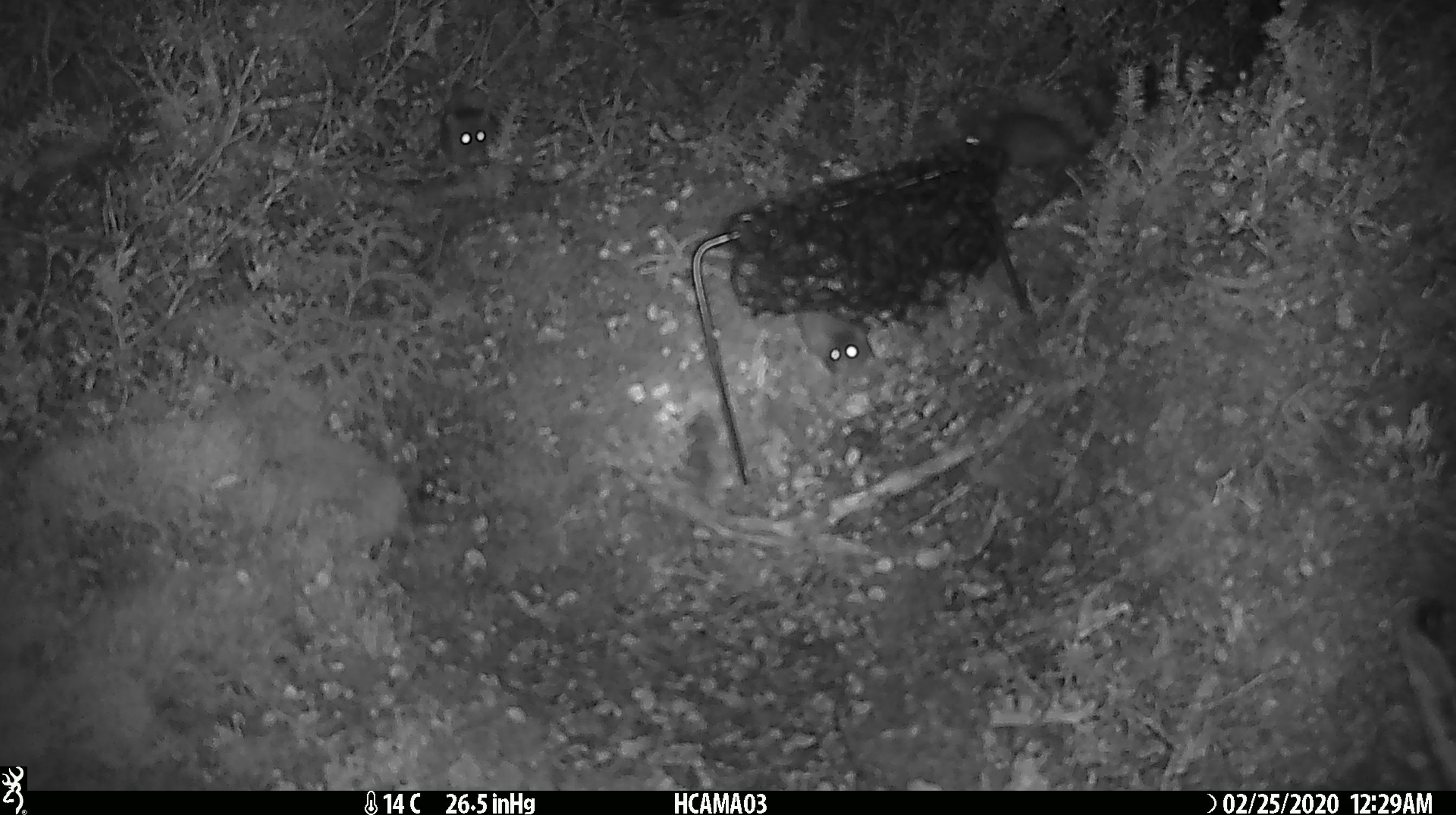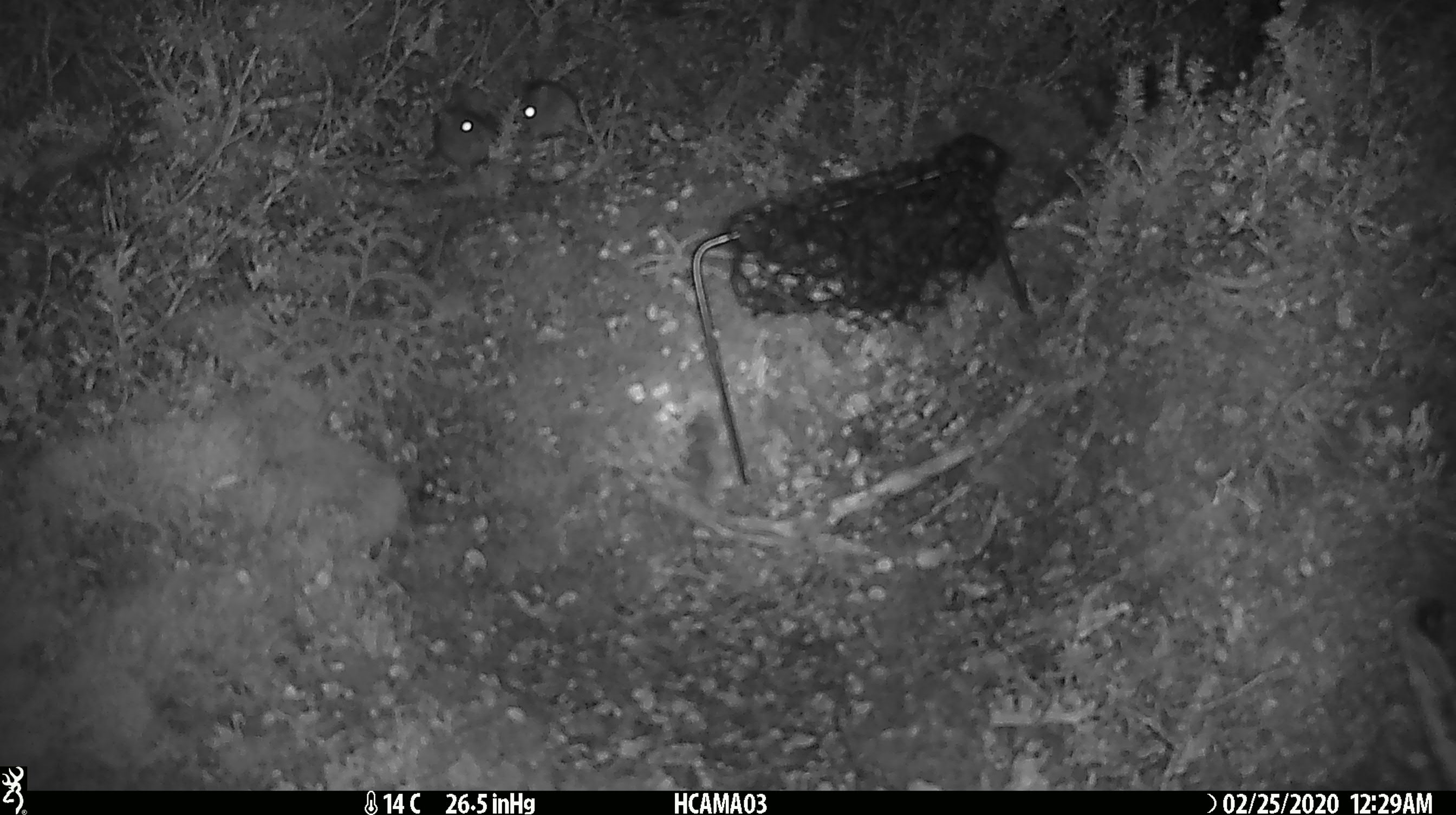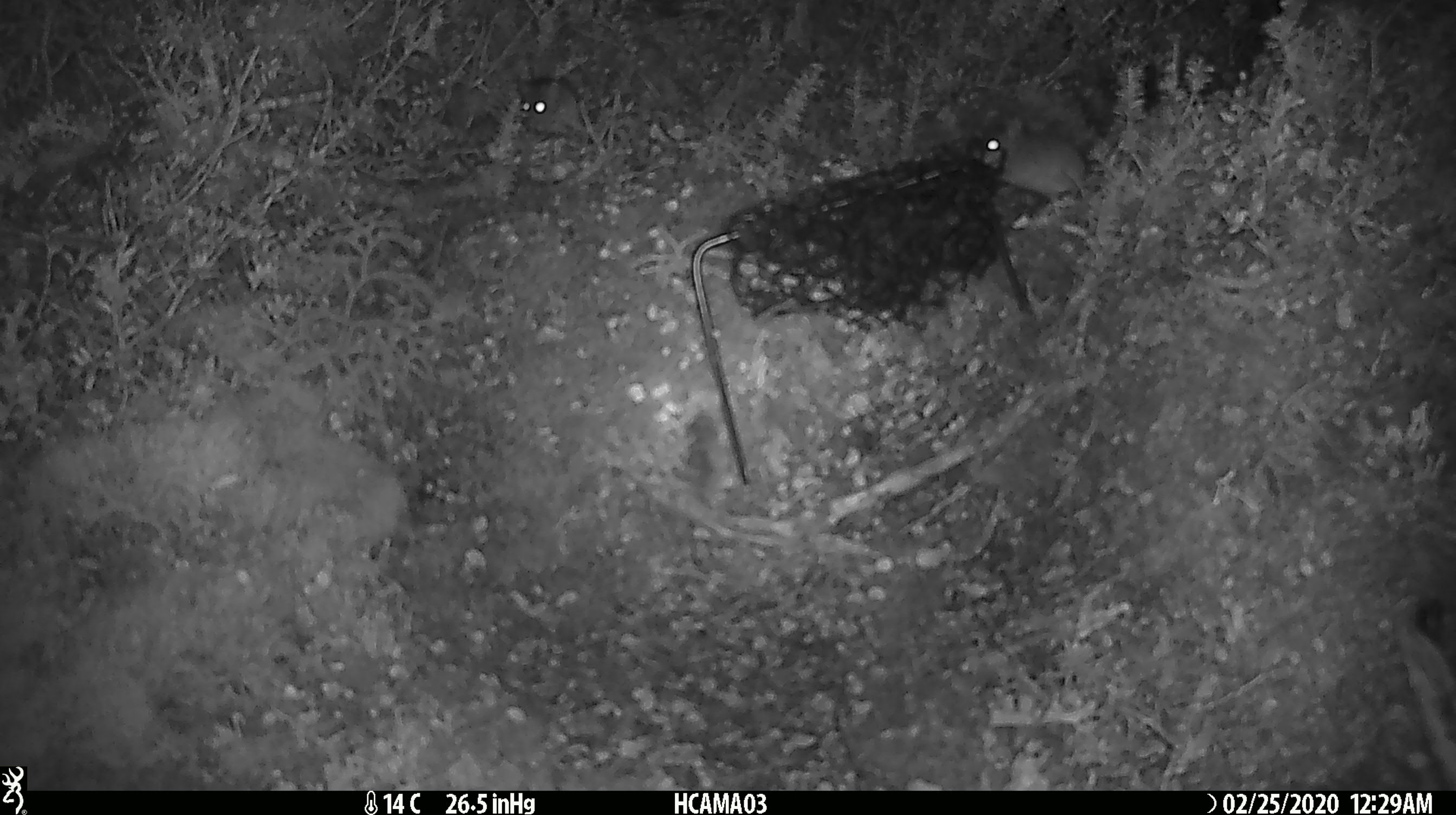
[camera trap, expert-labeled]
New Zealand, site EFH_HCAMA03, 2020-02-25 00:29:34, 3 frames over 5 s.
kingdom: Animalia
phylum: Chordata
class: Mammalia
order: Rodentia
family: Muridae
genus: Mus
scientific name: Mus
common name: mouse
Mouse (Mus).